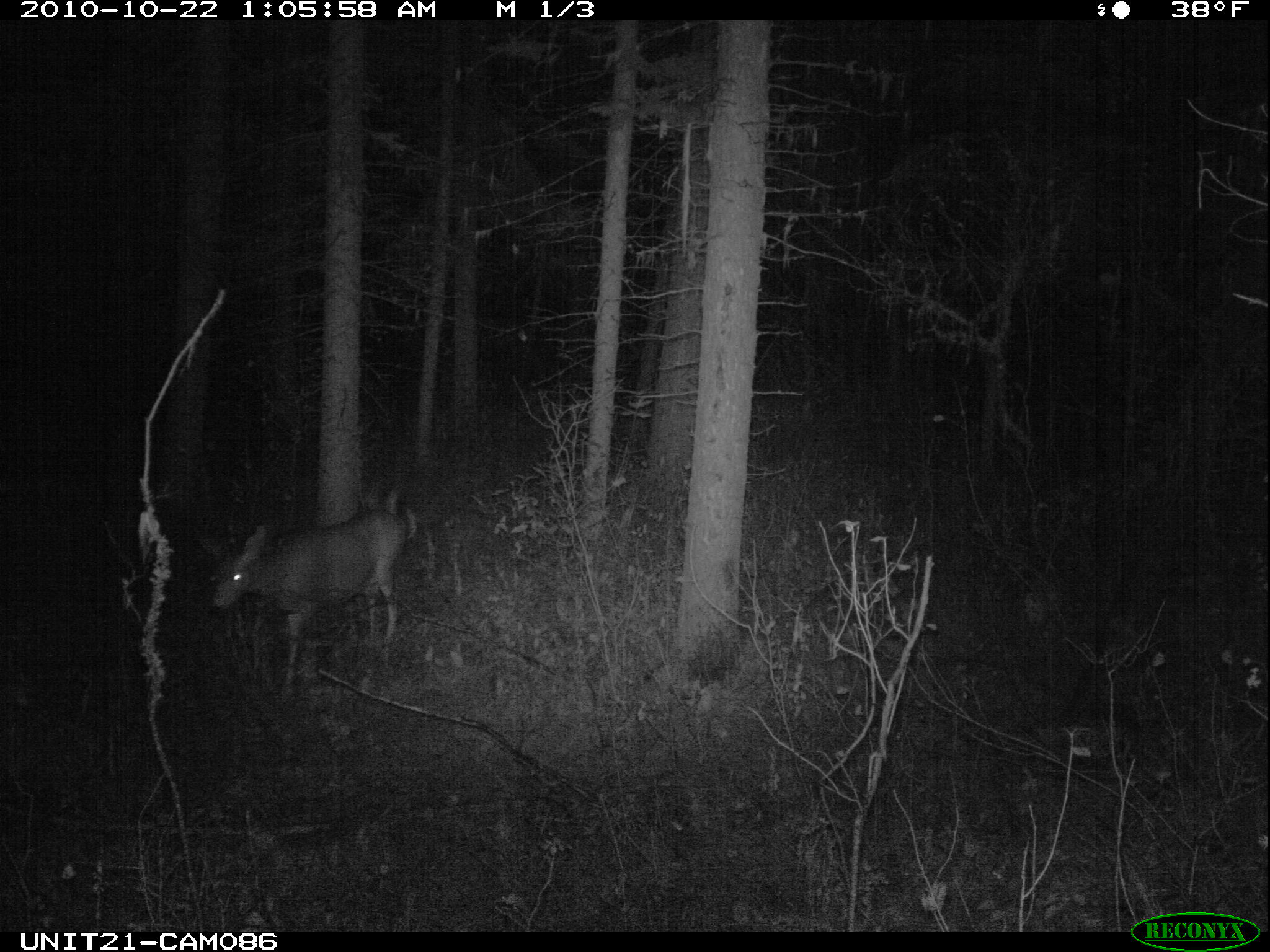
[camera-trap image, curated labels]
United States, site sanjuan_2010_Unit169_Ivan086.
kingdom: Animalia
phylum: Chordata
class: Mammalia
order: Artiodactyla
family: Cervidae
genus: Odocoileus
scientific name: Odocoileus hemionus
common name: mule deer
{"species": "Odocoileus hemionus (mule deer)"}